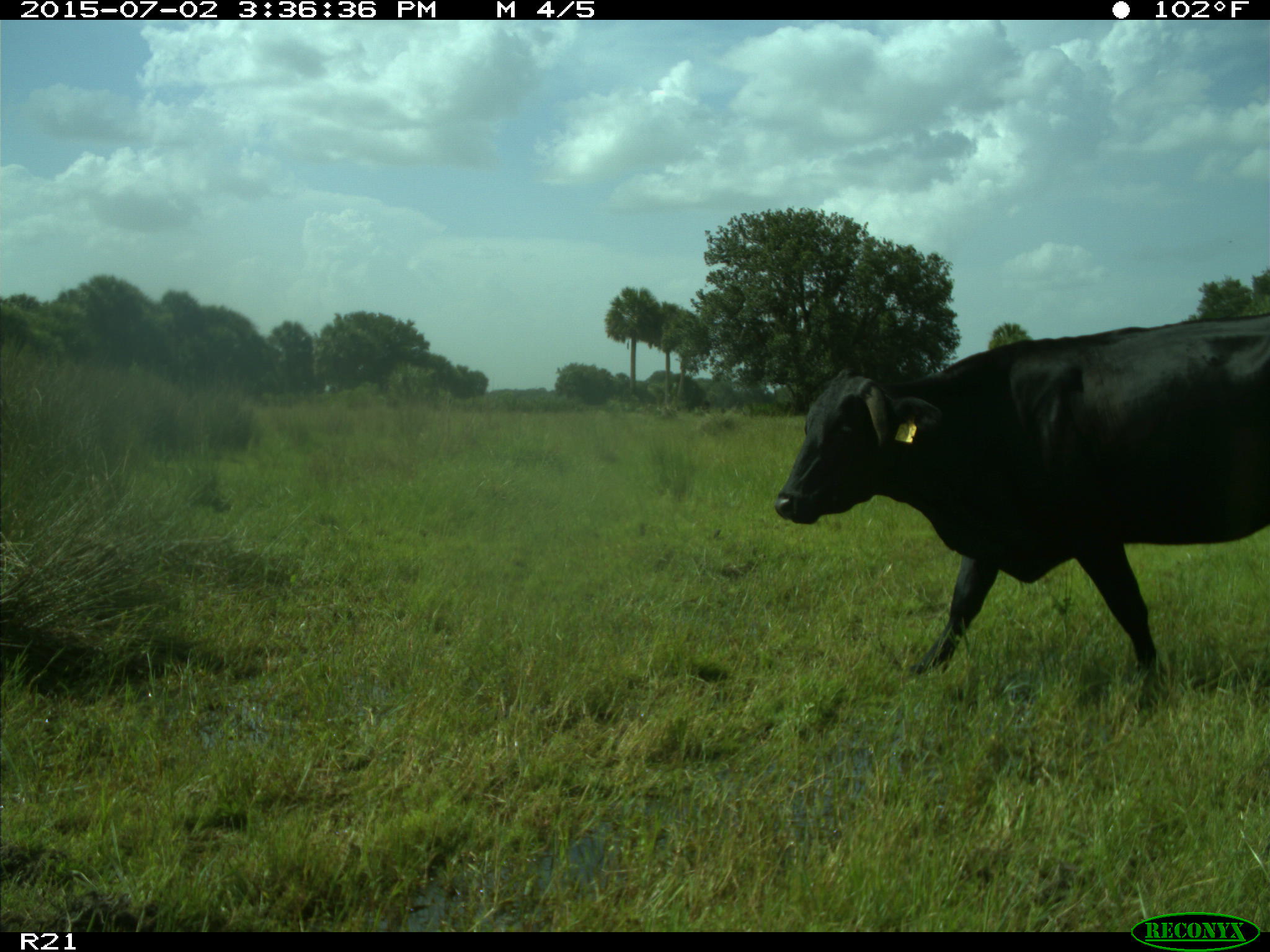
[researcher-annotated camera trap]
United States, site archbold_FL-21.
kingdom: Animalia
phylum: Chordata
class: Mammalia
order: Artiodactyla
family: Bovidae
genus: Bos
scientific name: Bos taurus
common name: domestic cow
Bos taurus (domestic cow).